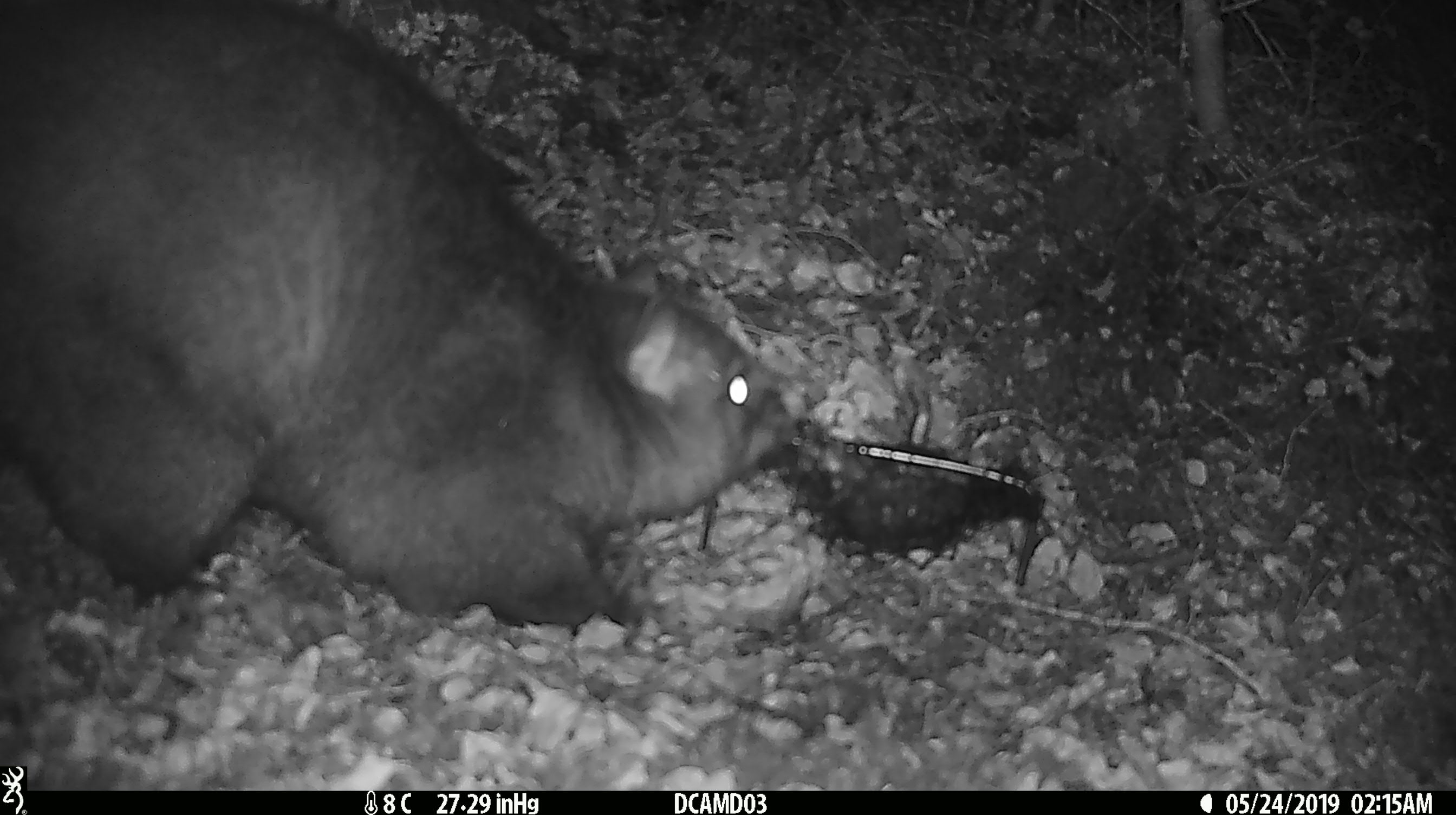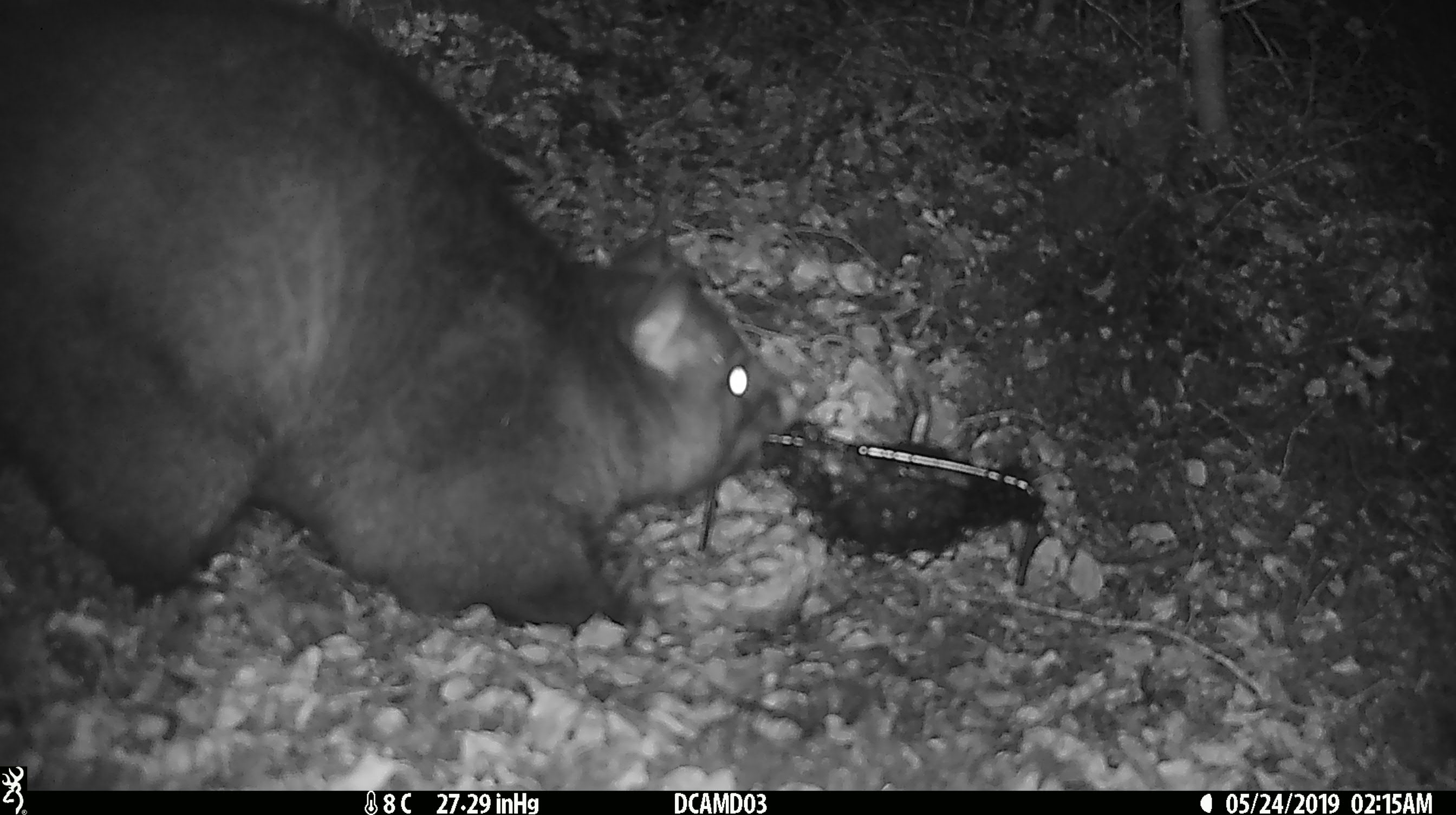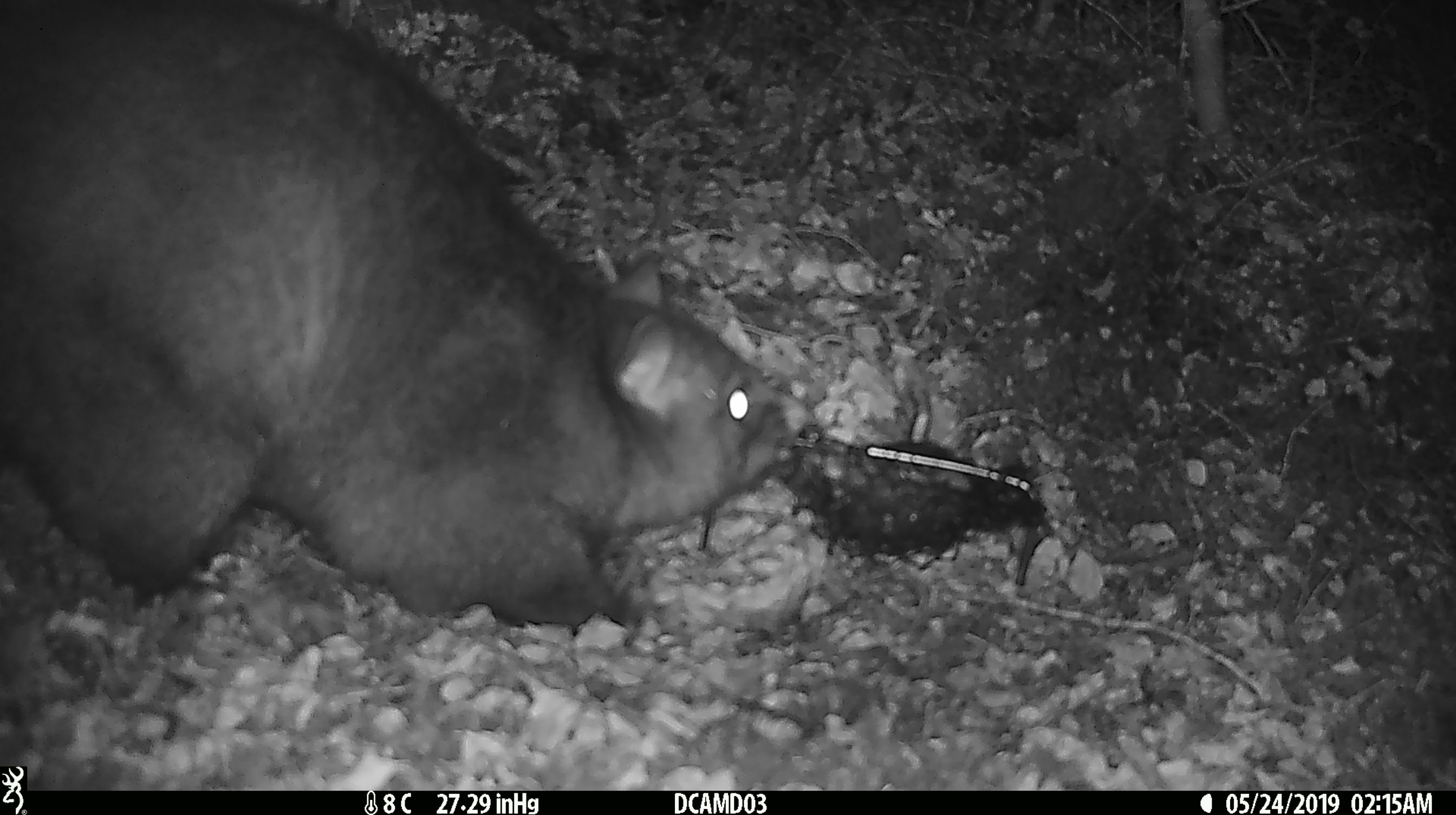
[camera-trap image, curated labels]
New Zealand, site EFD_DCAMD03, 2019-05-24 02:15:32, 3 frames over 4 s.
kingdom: Animalia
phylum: Chordata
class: Mammalia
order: Diprotodontia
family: Phalangeridae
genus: Trichosurus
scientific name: Trichosurus vulpecula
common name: common brushtail possum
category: possum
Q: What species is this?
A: Possum (common brushtail possum) (Trichosurus vulpecula).